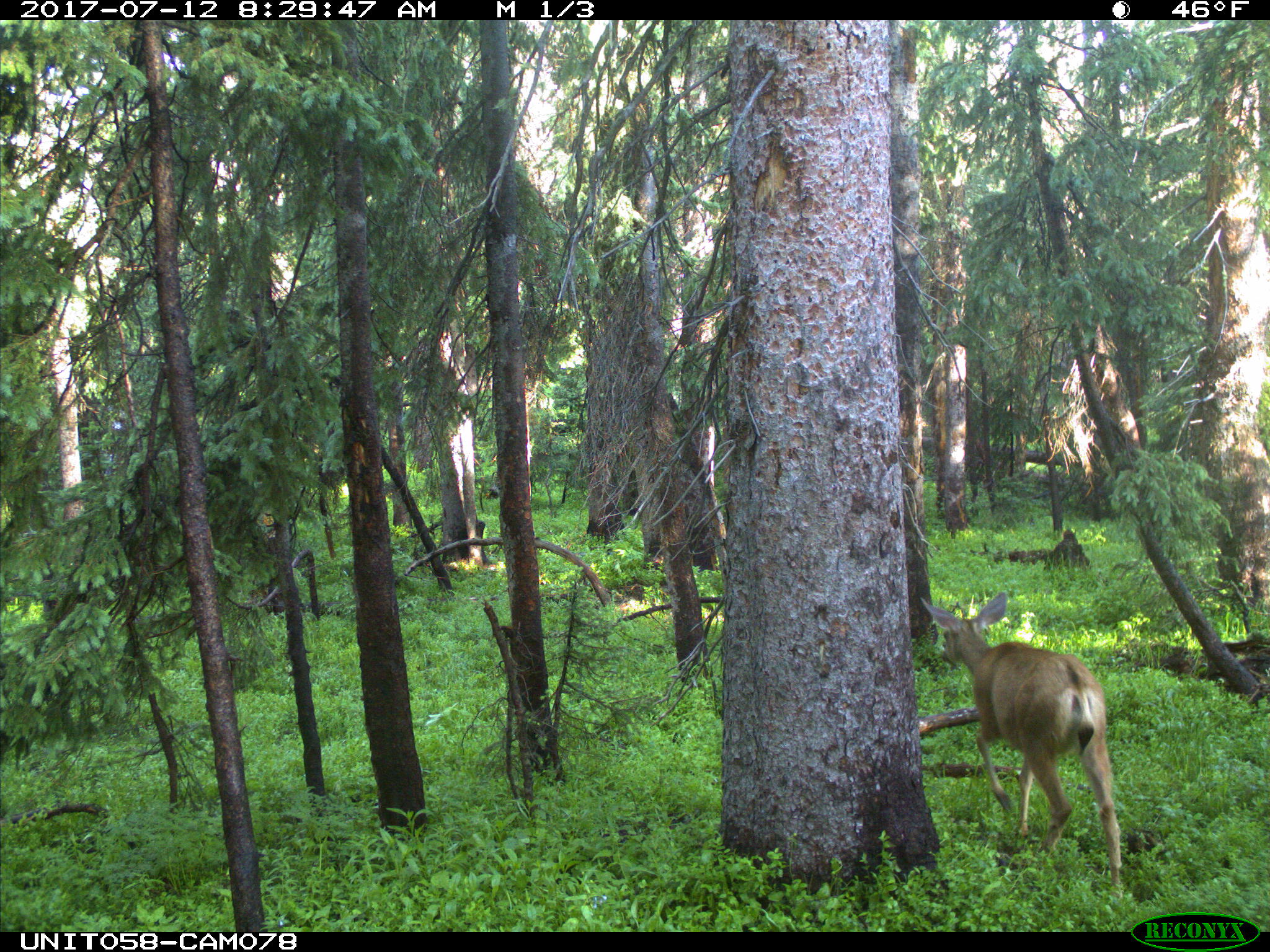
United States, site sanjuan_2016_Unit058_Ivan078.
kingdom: Animalia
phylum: Chordata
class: Mammalia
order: Artiodactyla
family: Cervidae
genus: Odocoileus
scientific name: Odocoileus hemionus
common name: mule deer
Odocoileus hemionus (mule deer).